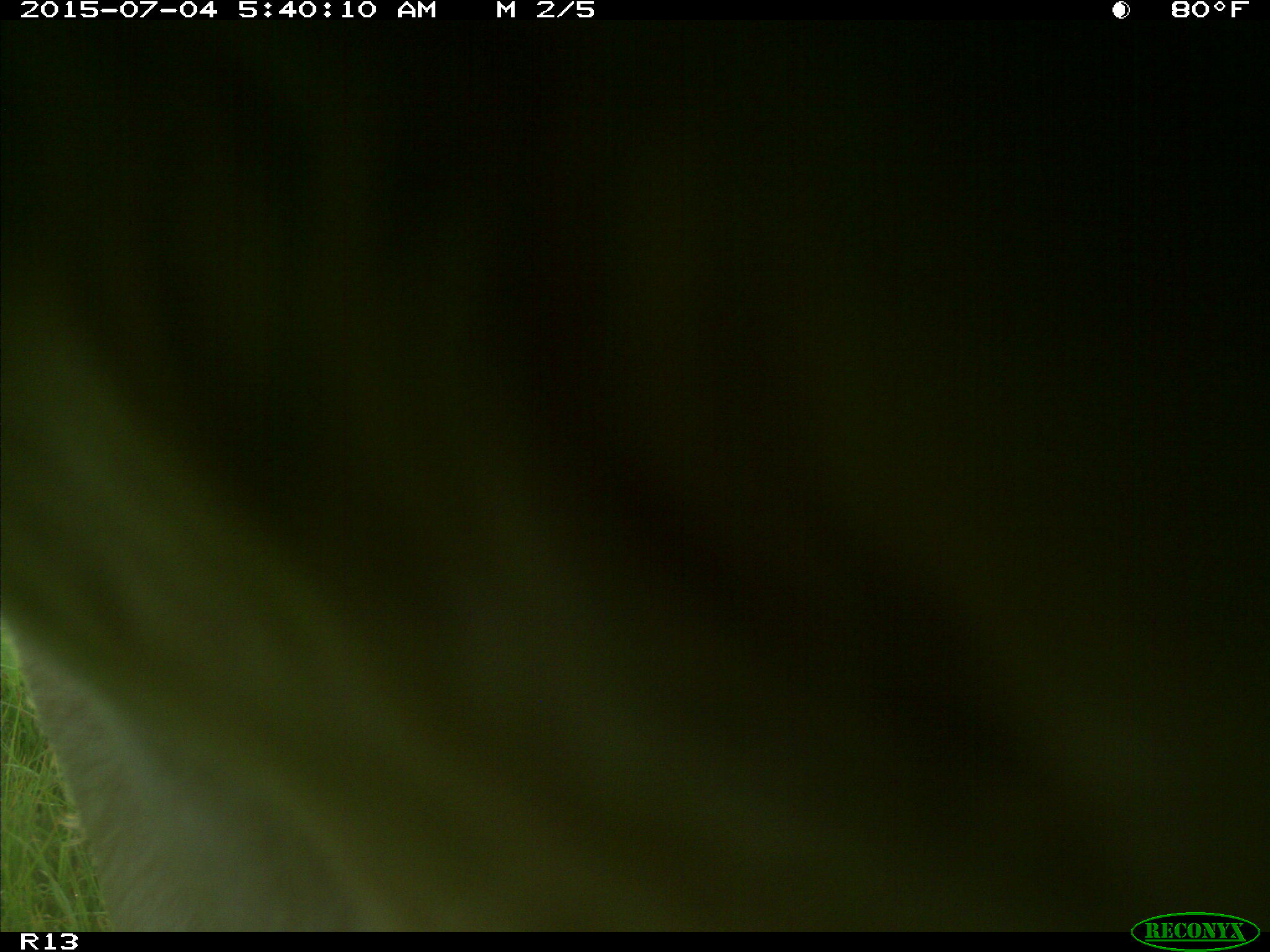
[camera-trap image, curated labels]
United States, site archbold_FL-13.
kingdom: Animalia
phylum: Chordata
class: Mammalia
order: Artiodactyla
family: Bovidae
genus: Bos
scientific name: Bos taurus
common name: domestic cow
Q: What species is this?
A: Bos taurus (domestic cow).